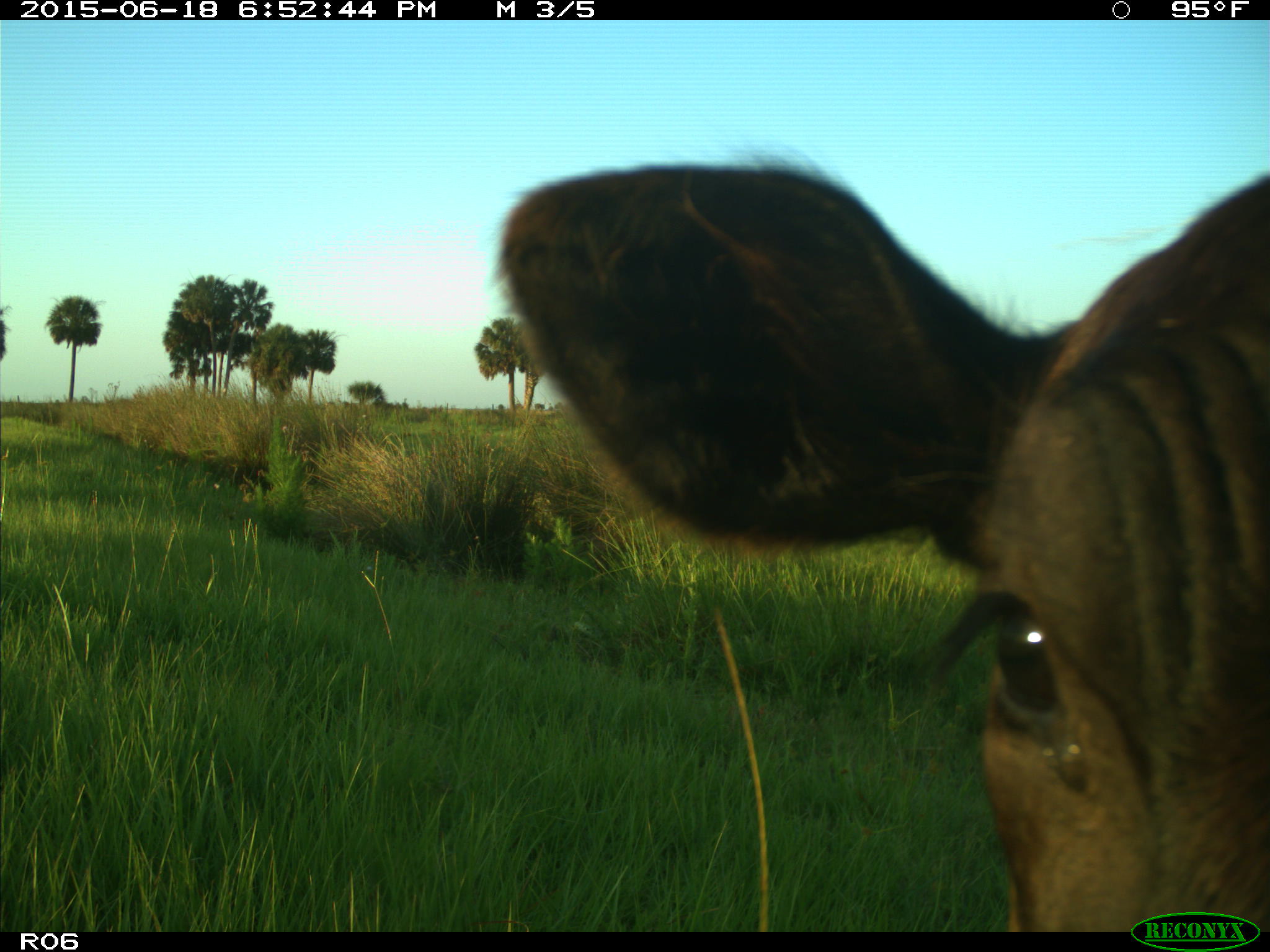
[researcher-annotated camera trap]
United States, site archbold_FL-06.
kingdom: Animalia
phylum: Chordata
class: Mammalia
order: Artiodactyla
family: Bovidae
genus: Bos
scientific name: Bos taurus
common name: domestic cow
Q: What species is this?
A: Bos taurus (domestic cow).